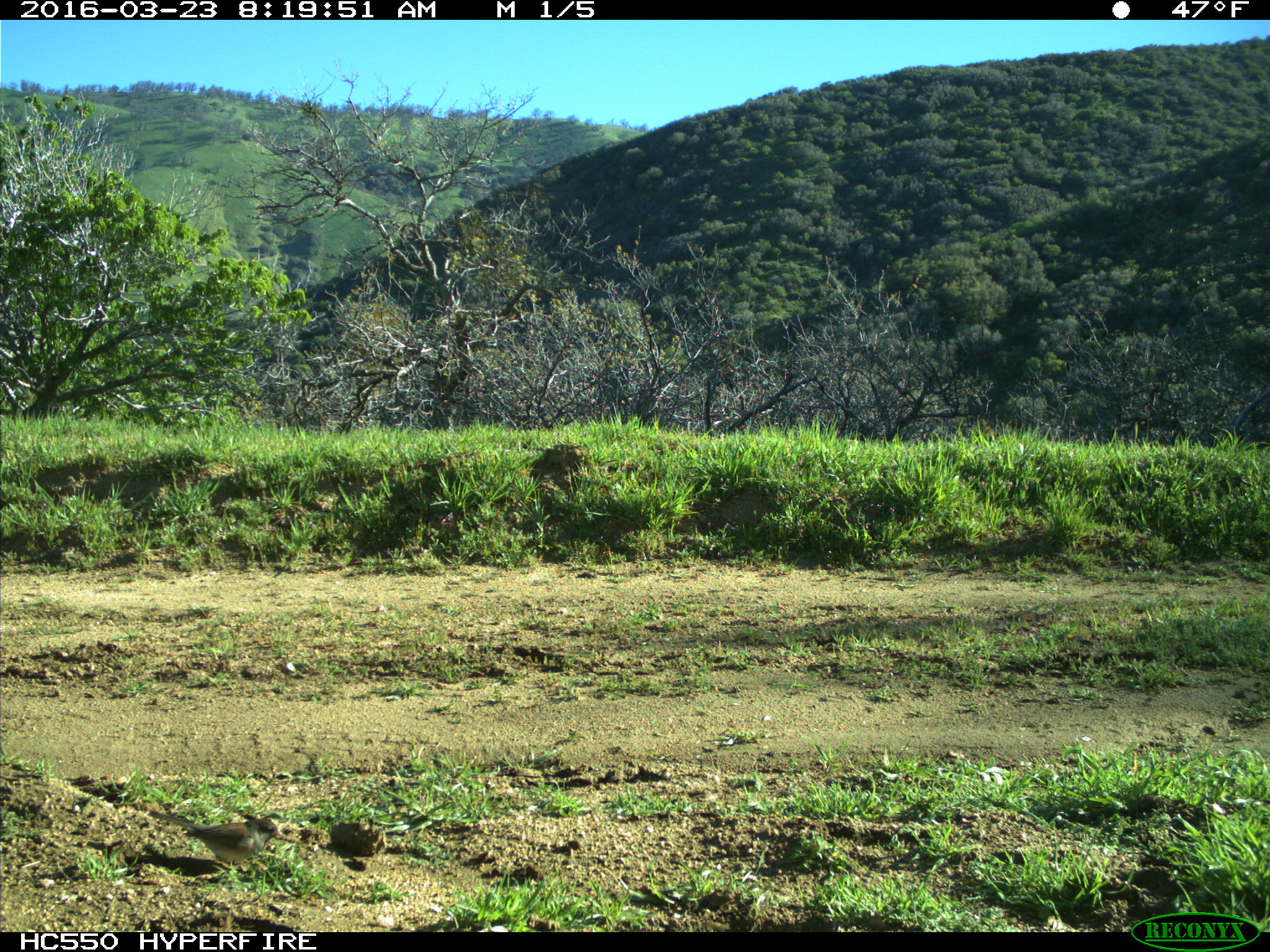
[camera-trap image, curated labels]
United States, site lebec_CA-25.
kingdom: Animalia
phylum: Chordata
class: Aves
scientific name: Aves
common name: birds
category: unidentified bird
Unidentified bird (birds) (Aves).